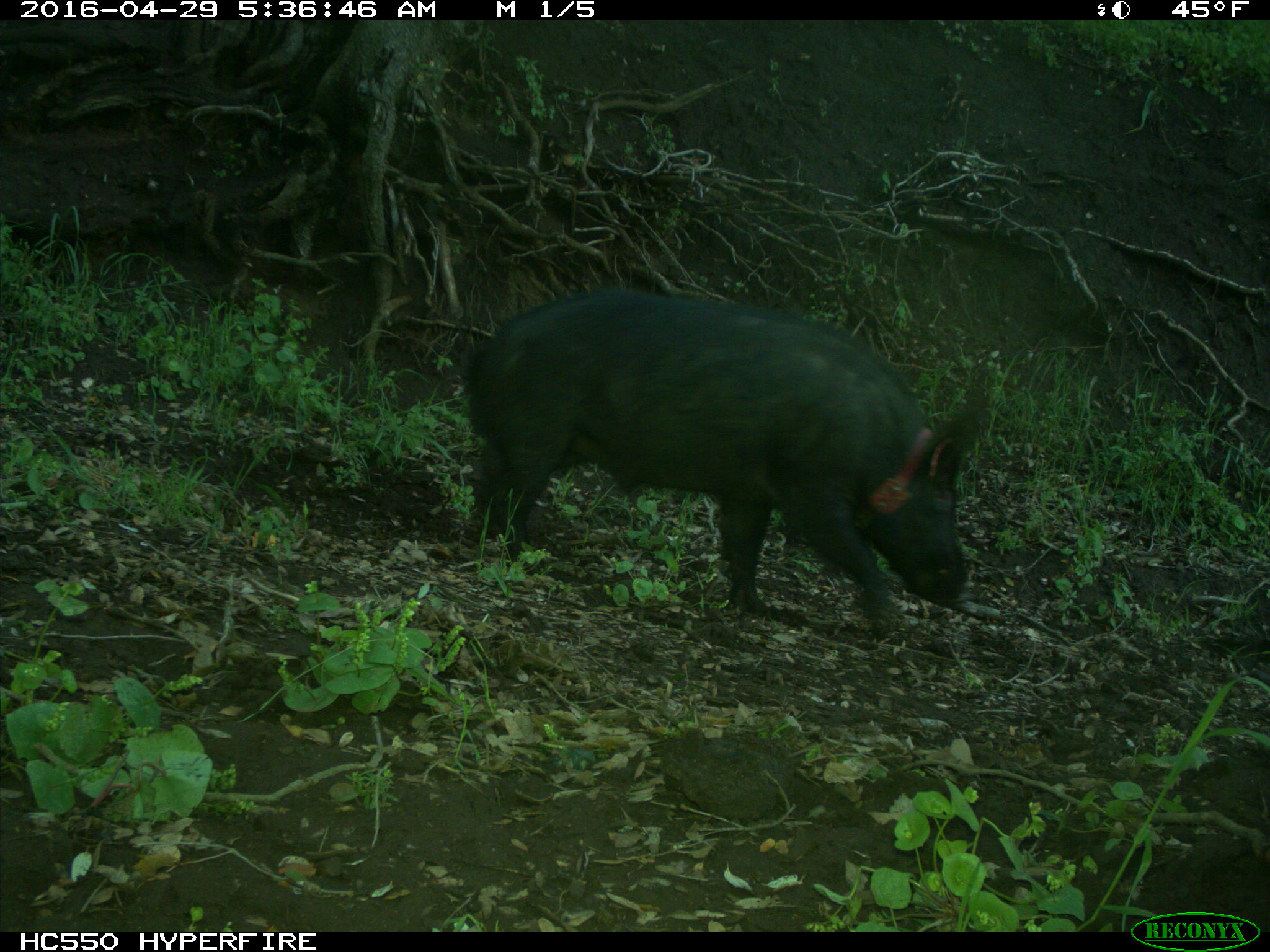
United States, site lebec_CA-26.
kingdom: Animalia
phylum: Chordata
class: Mammalia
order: Artiodactyla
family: Suidae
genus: Sus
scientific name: Sus scrofa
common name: wild boar